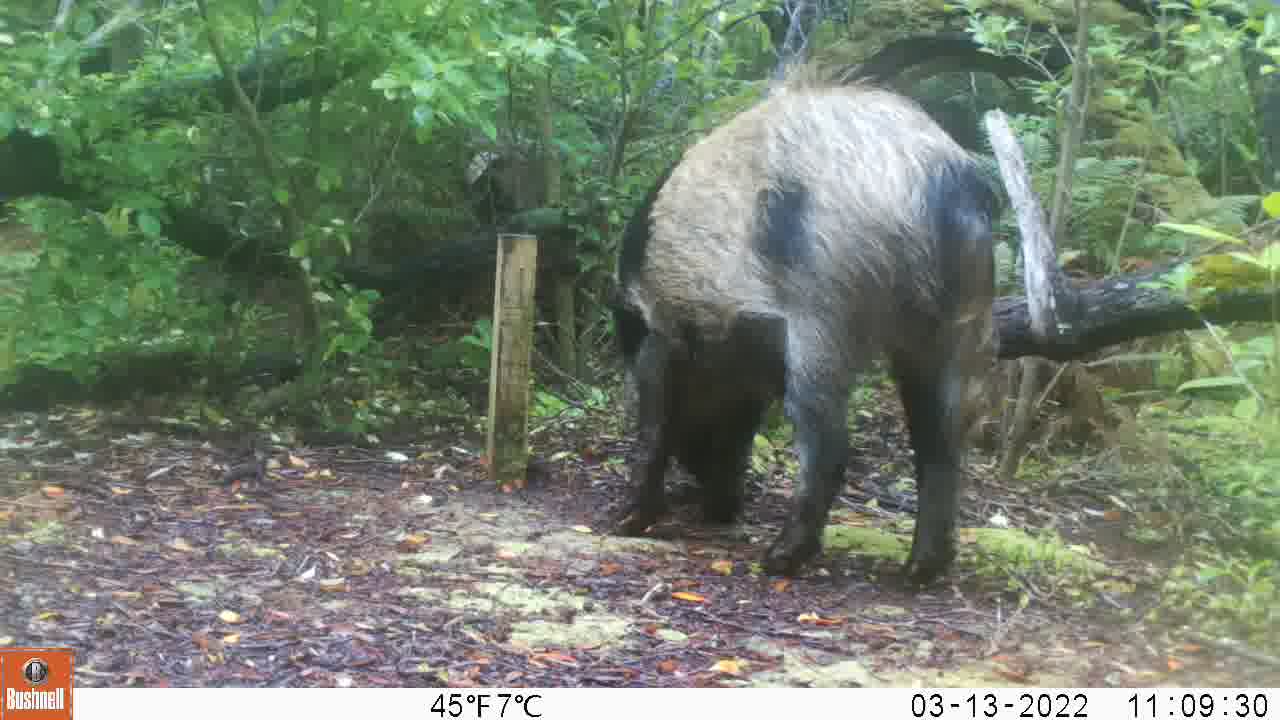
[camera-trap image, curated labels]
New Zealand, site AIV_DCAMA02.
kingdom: Animalia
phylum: Chordata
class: Mammalia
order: Artiodactyla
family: Suidae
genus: Sus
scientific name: Sus scrofa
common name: pig